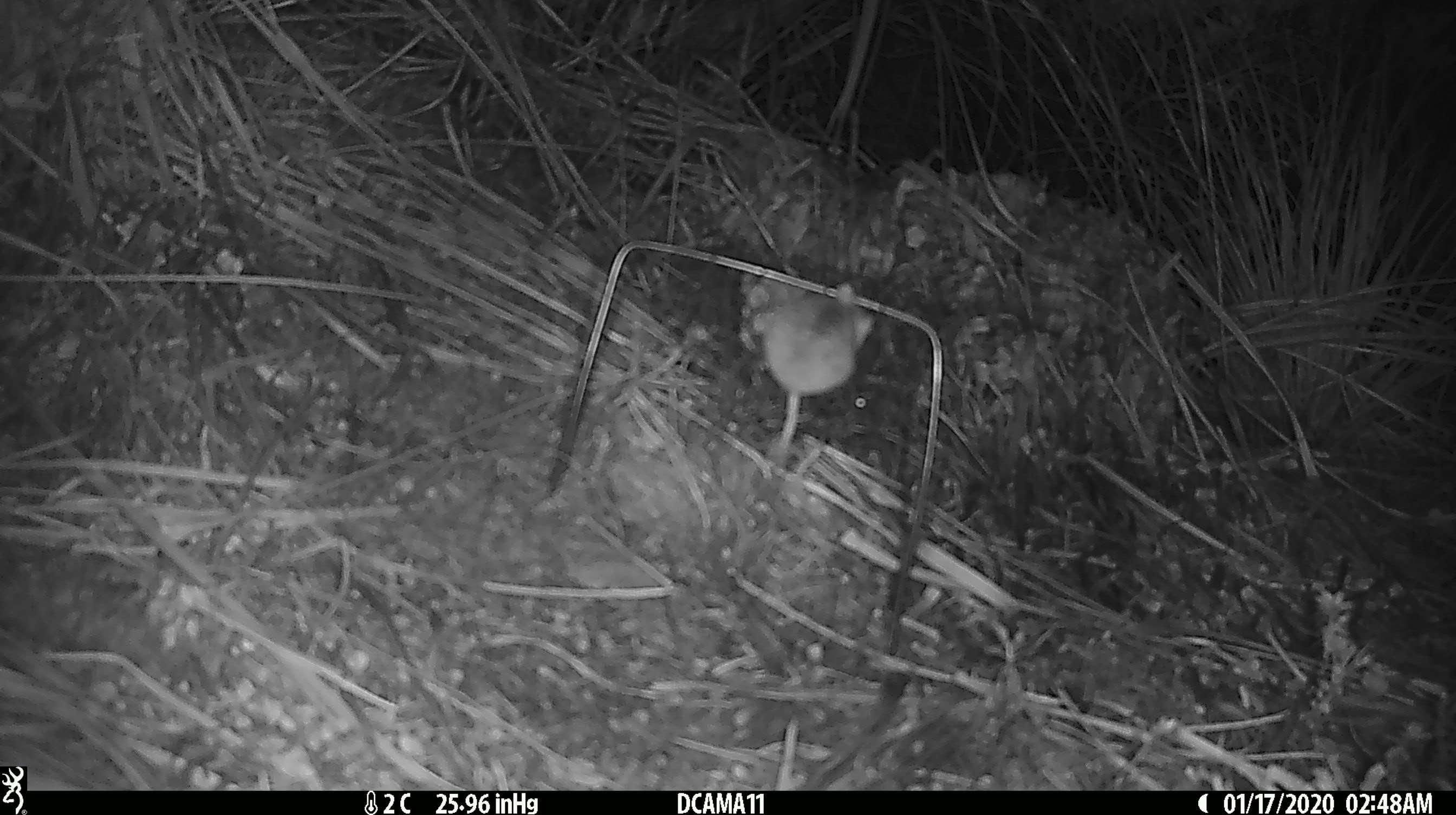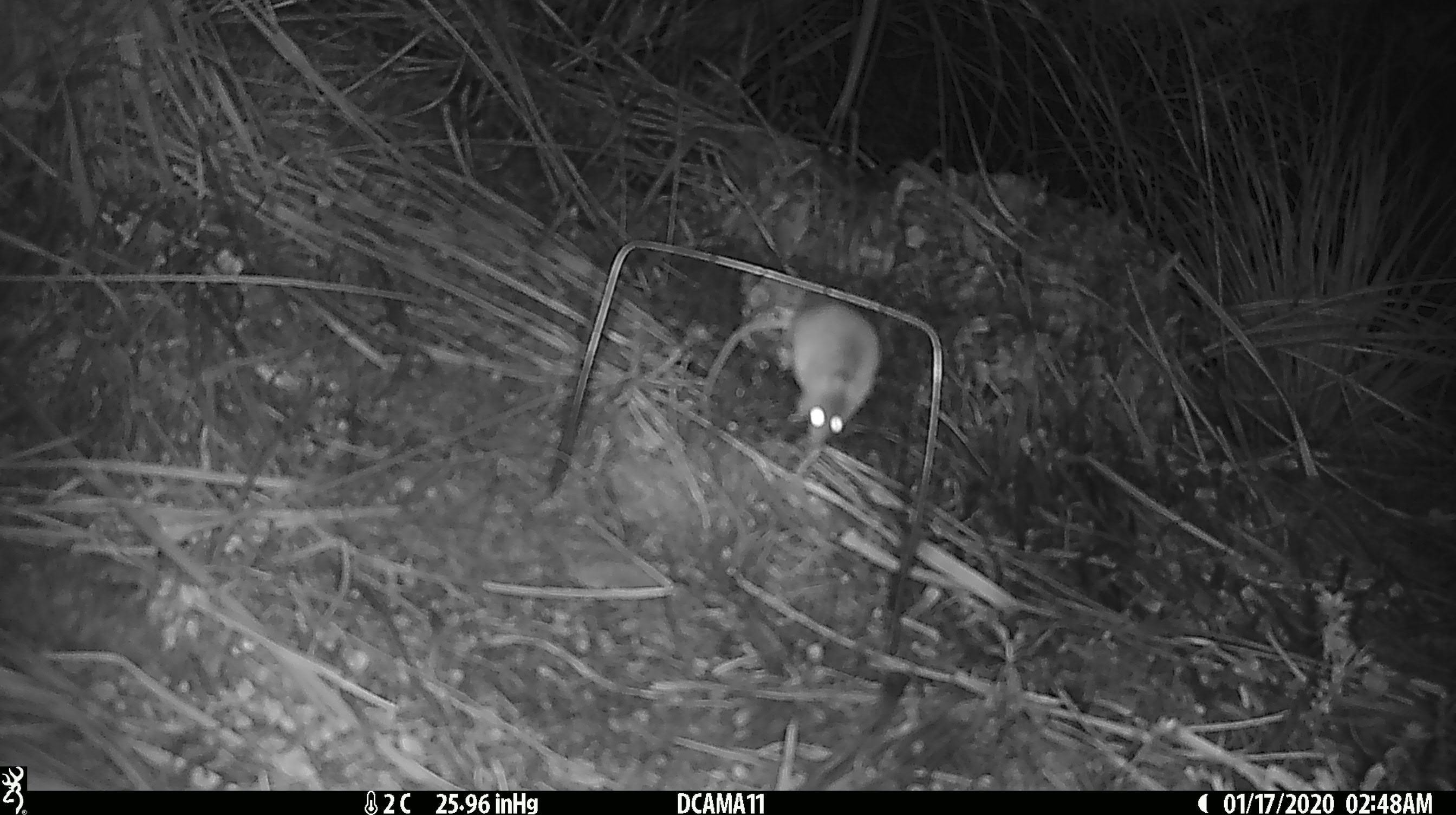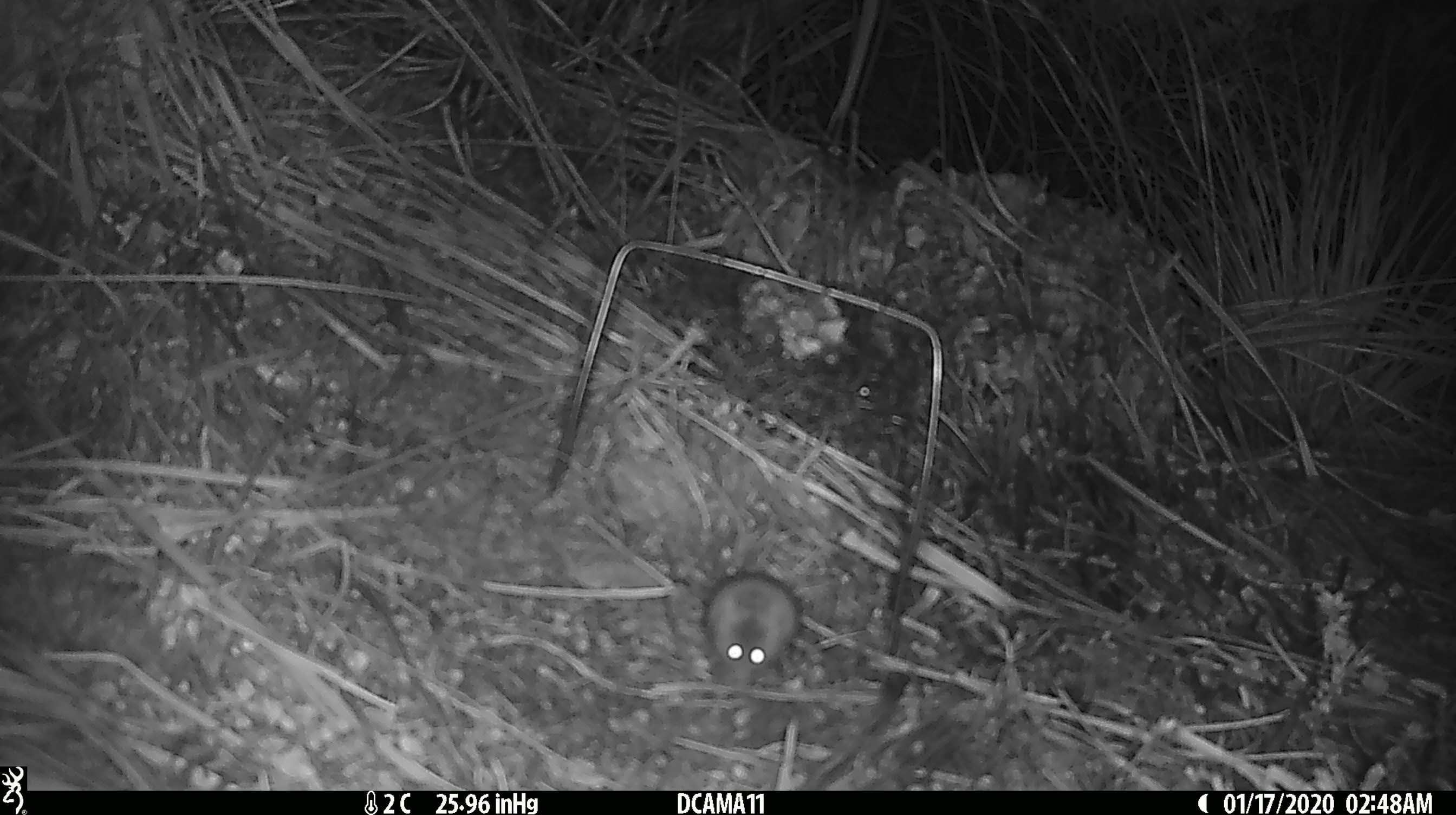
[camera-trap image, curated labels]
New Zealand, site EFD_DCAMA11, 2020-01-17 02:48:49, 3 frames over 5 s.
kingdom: Animalia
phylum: Chordata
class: Mammalia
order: Rodentia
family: Muridae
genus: Mus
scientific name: Mus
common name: mouse